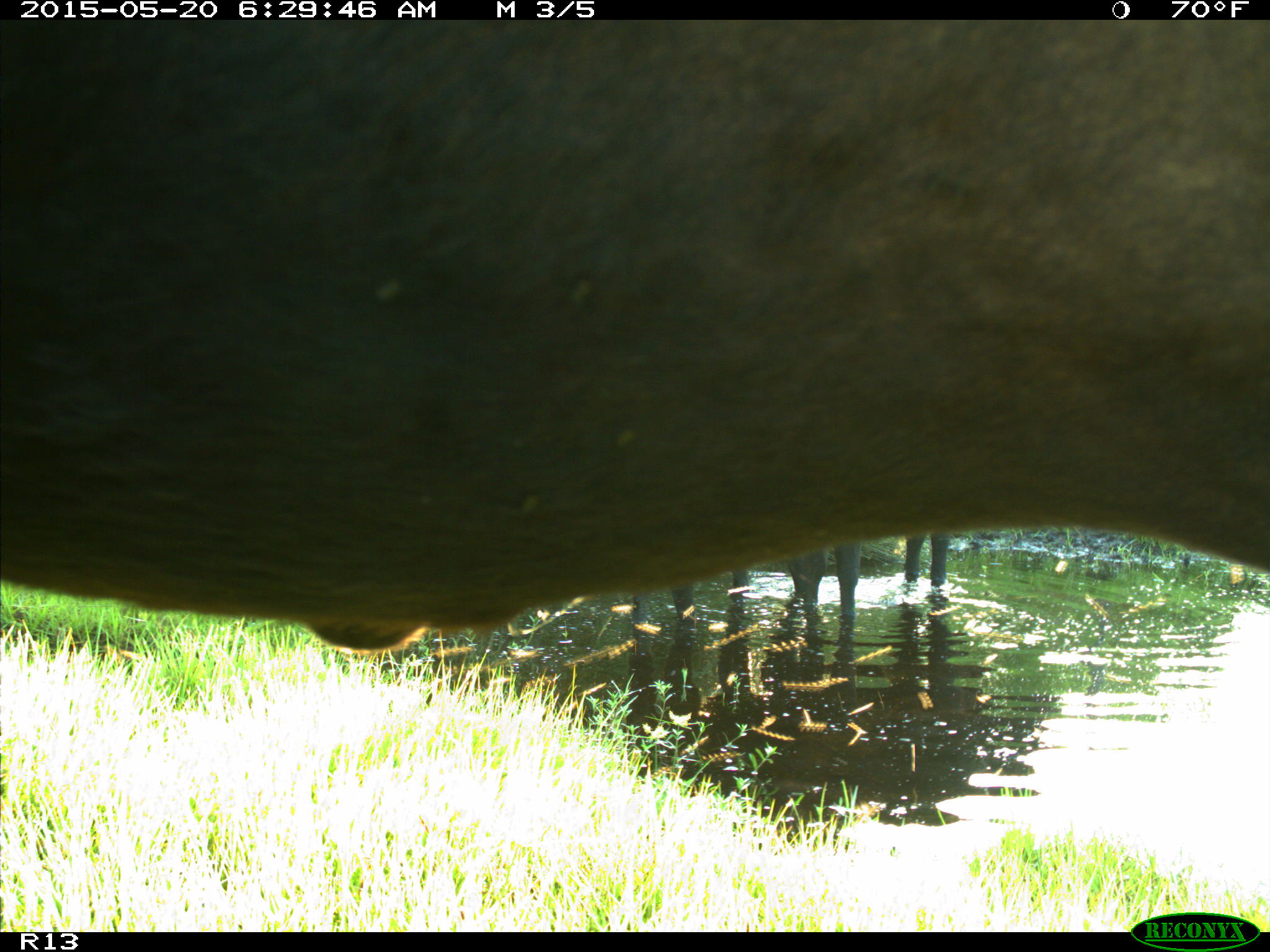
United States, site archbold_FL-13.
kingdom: Animalia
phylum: Chordata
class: Mammalia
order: Artiodactyla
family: Bovidae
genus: Bos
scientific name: Bos taurus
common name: domestic cow